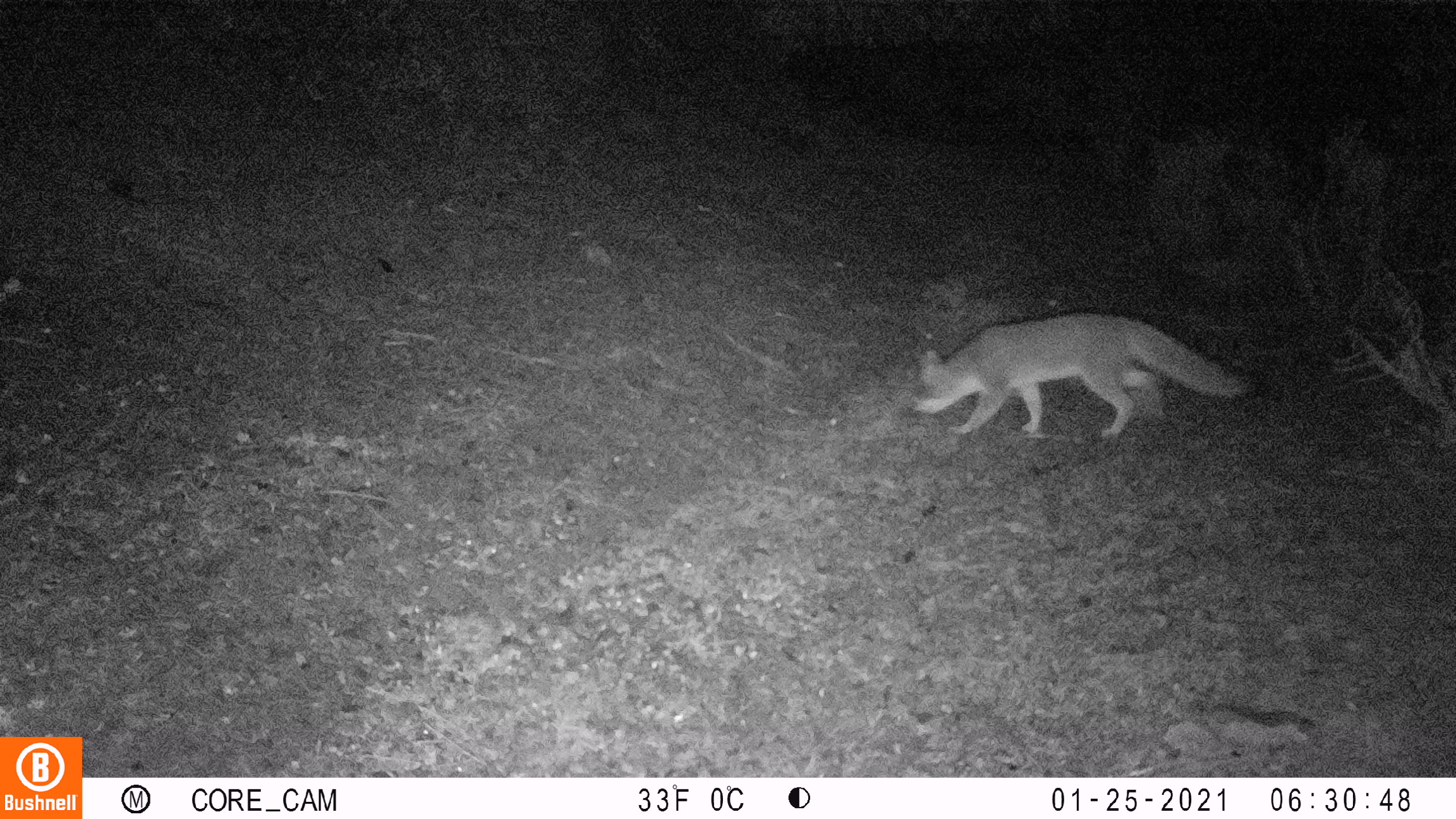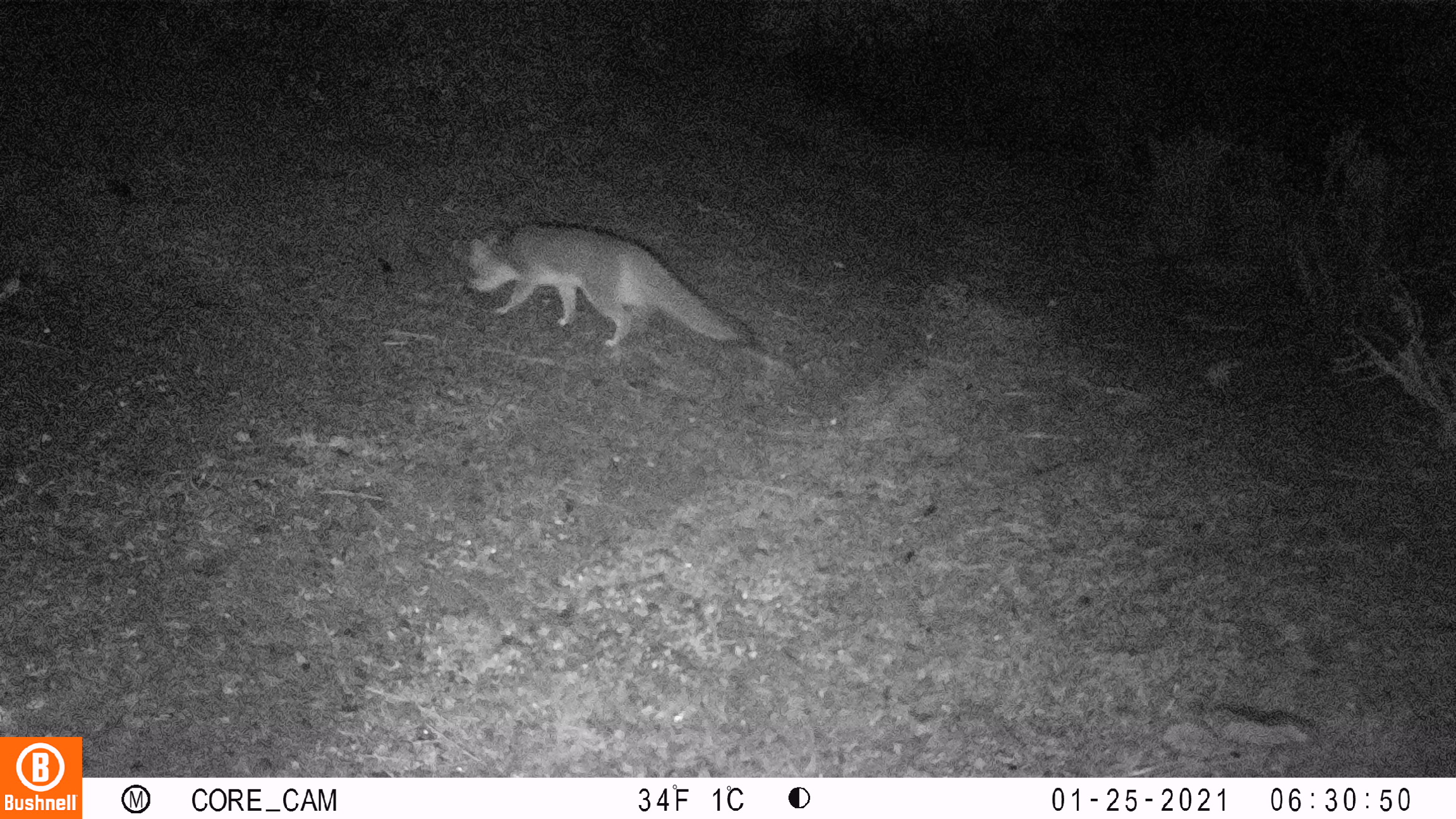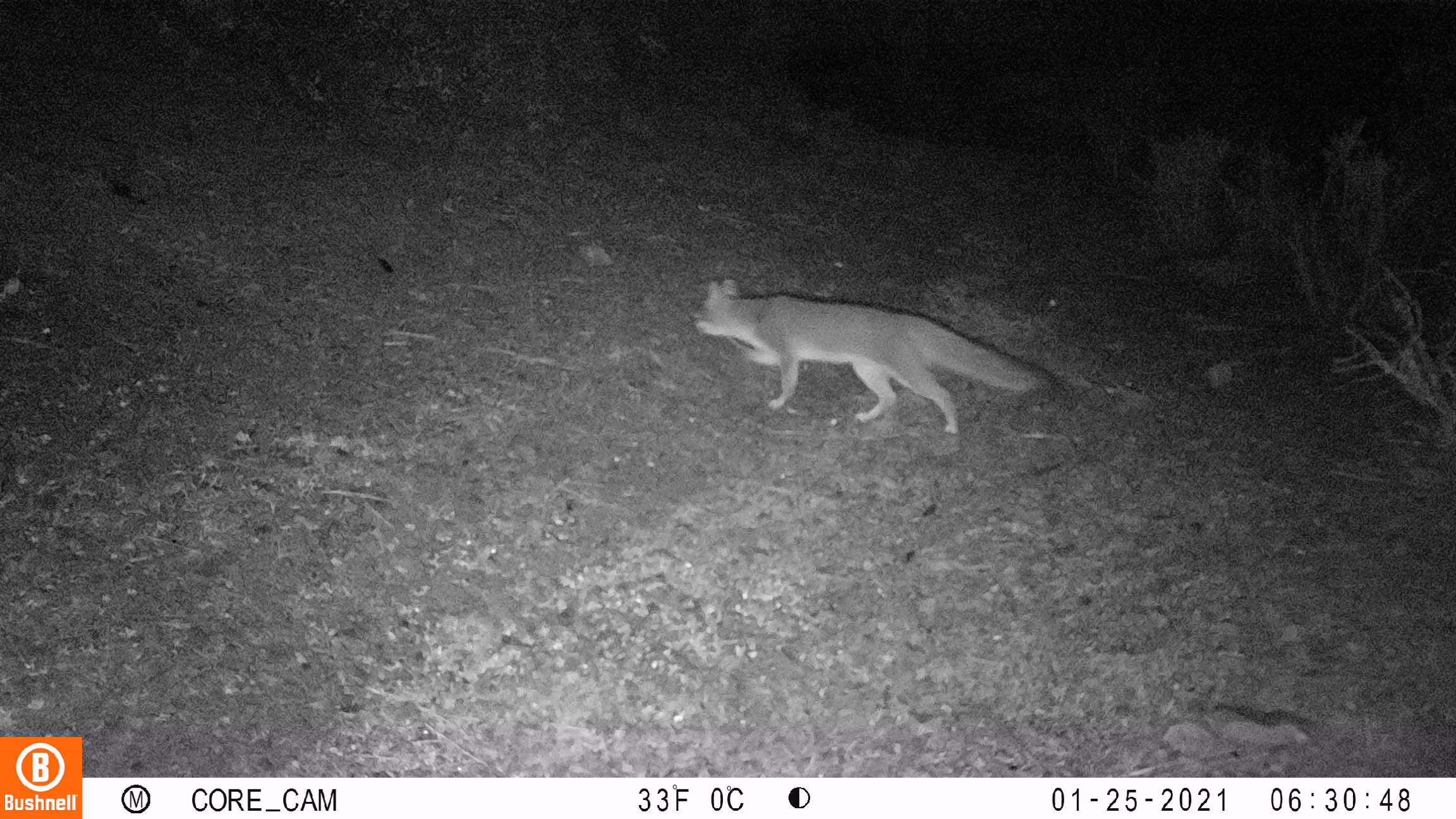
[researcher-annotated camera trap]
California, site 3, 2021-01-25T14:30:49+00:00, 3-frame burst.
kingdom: Animalia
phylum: Chordata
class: Mammalia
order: Carnivora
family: Canidae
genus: Urocyon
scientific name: Urocyon cinereoargenteus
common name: gray fox